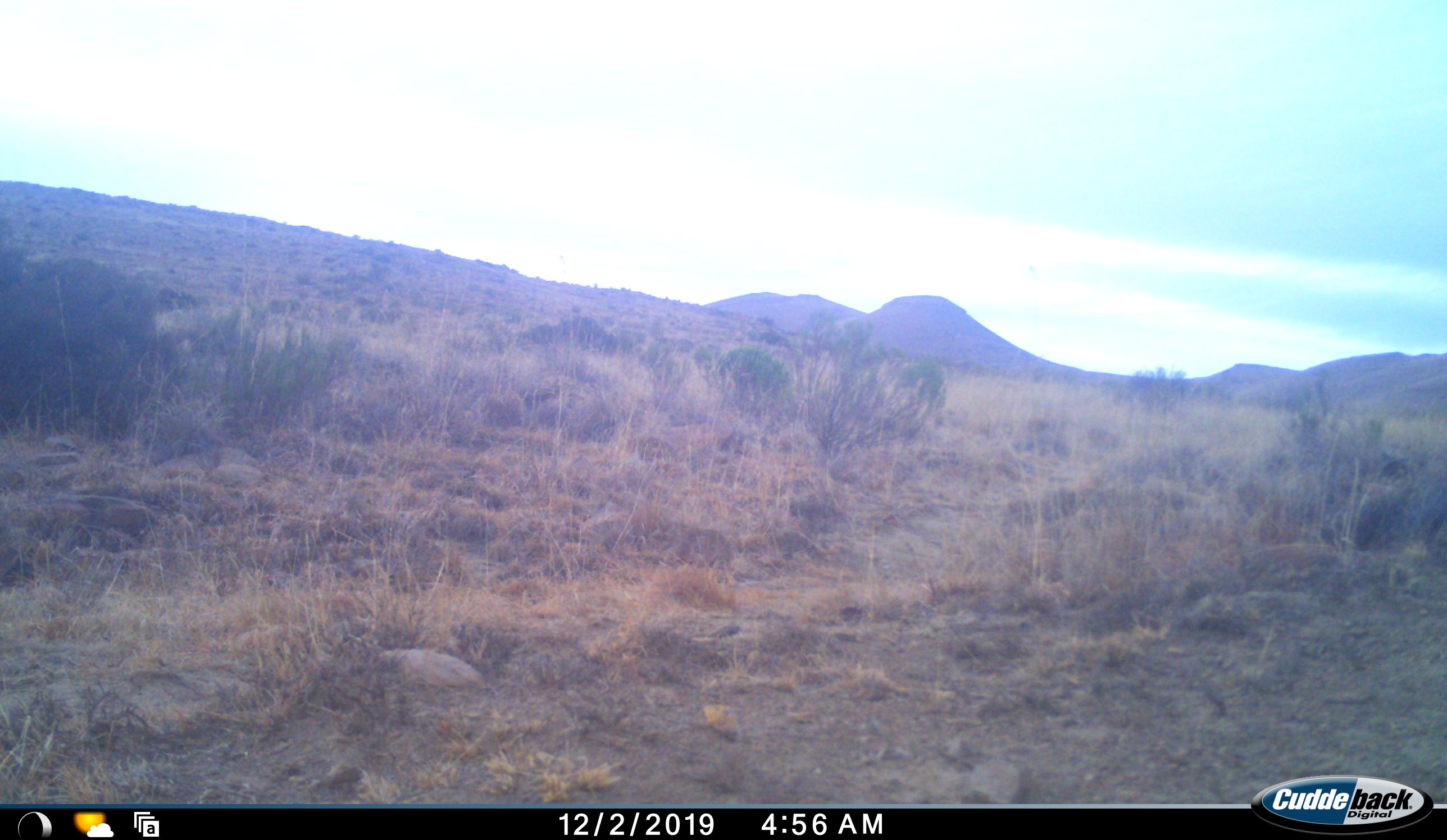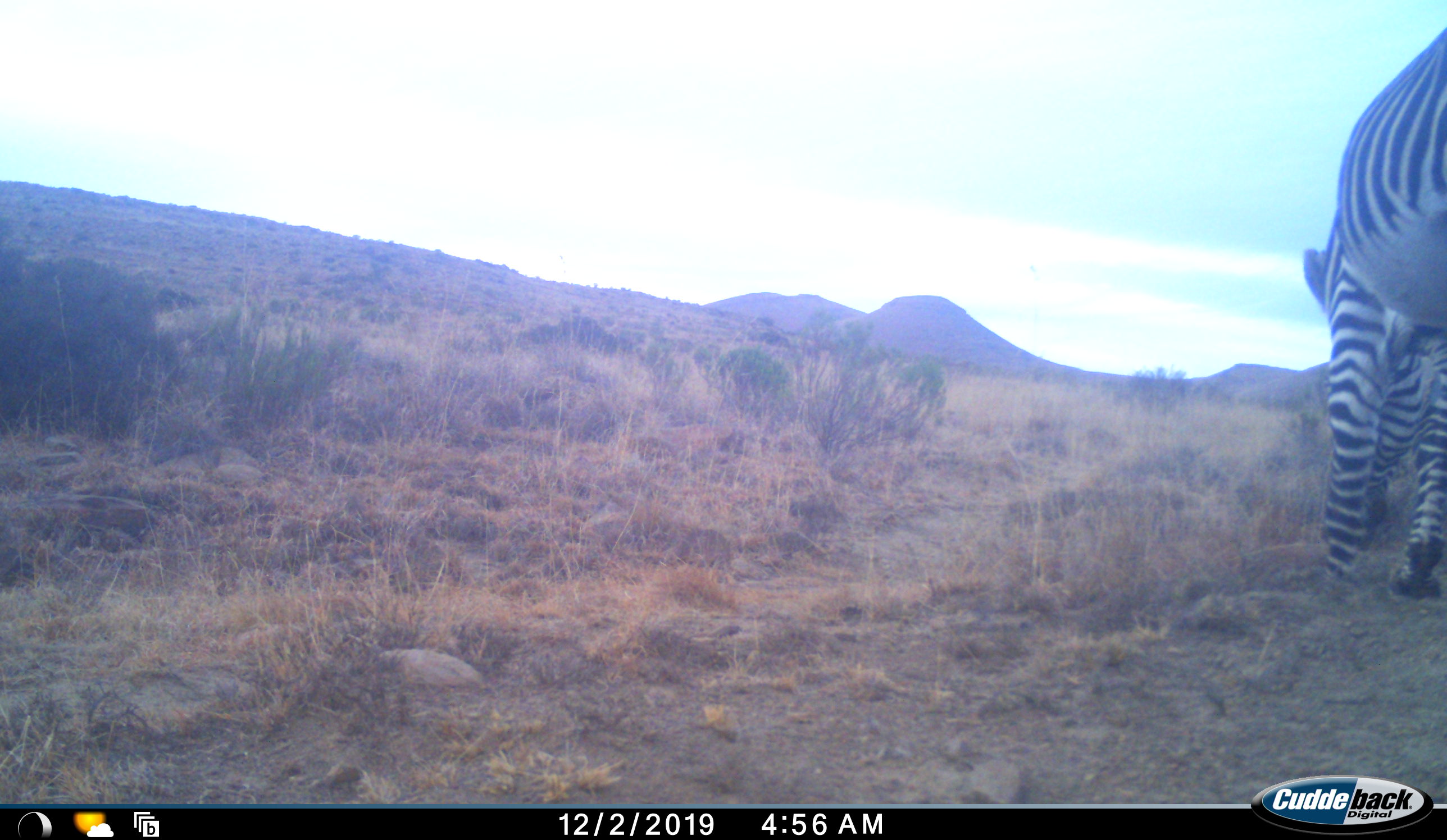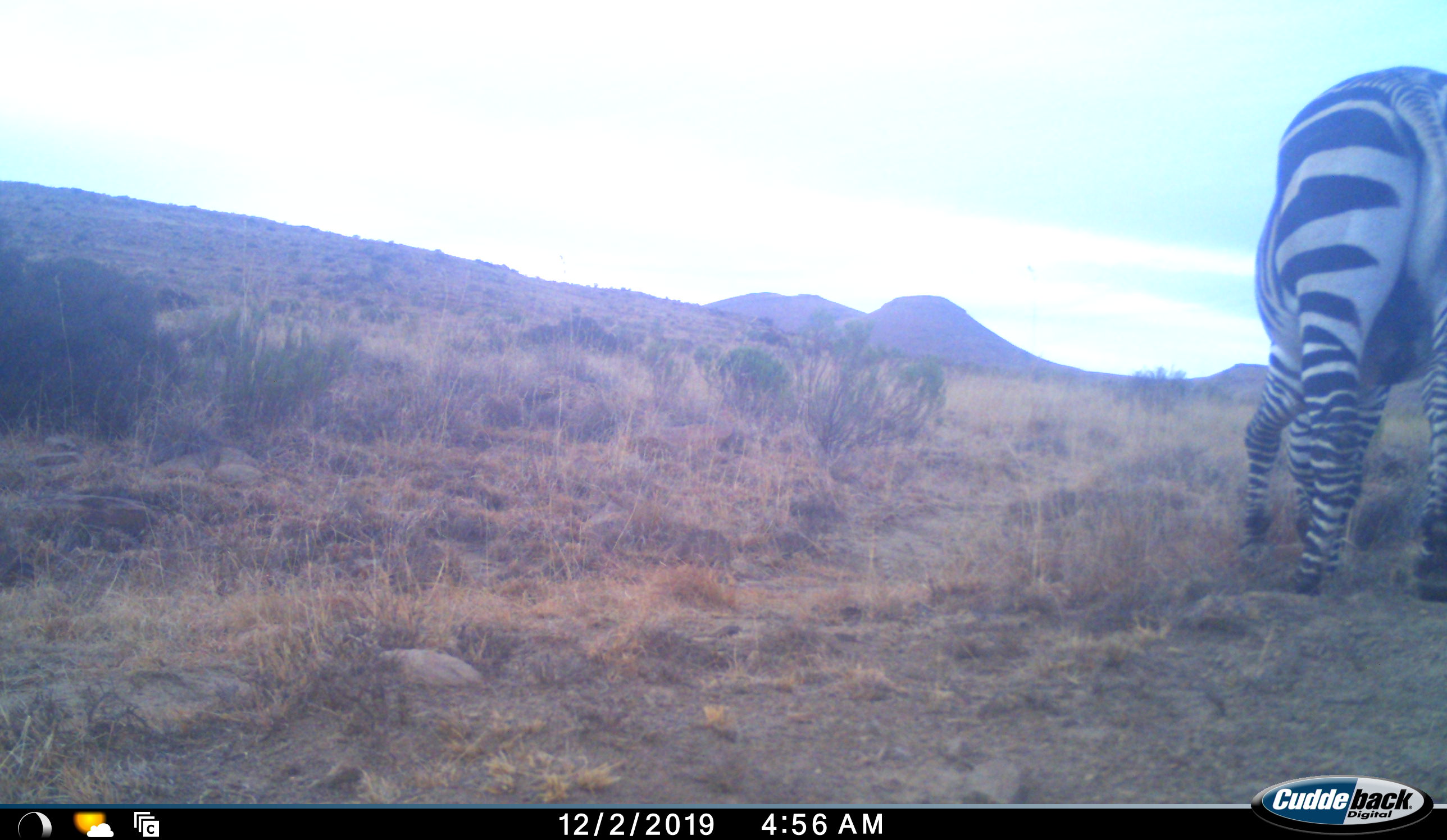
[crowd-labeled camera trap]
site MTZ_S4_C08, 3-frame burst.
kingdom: Animalia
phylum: Chordata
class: Mammalia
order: Perissodactyla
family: Equidae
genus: Equus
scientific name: Equus zebra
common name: mountain zebra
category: zebramountain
Zebramountain (mountain zebra) (Equus zebra), count 1. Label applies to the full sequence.